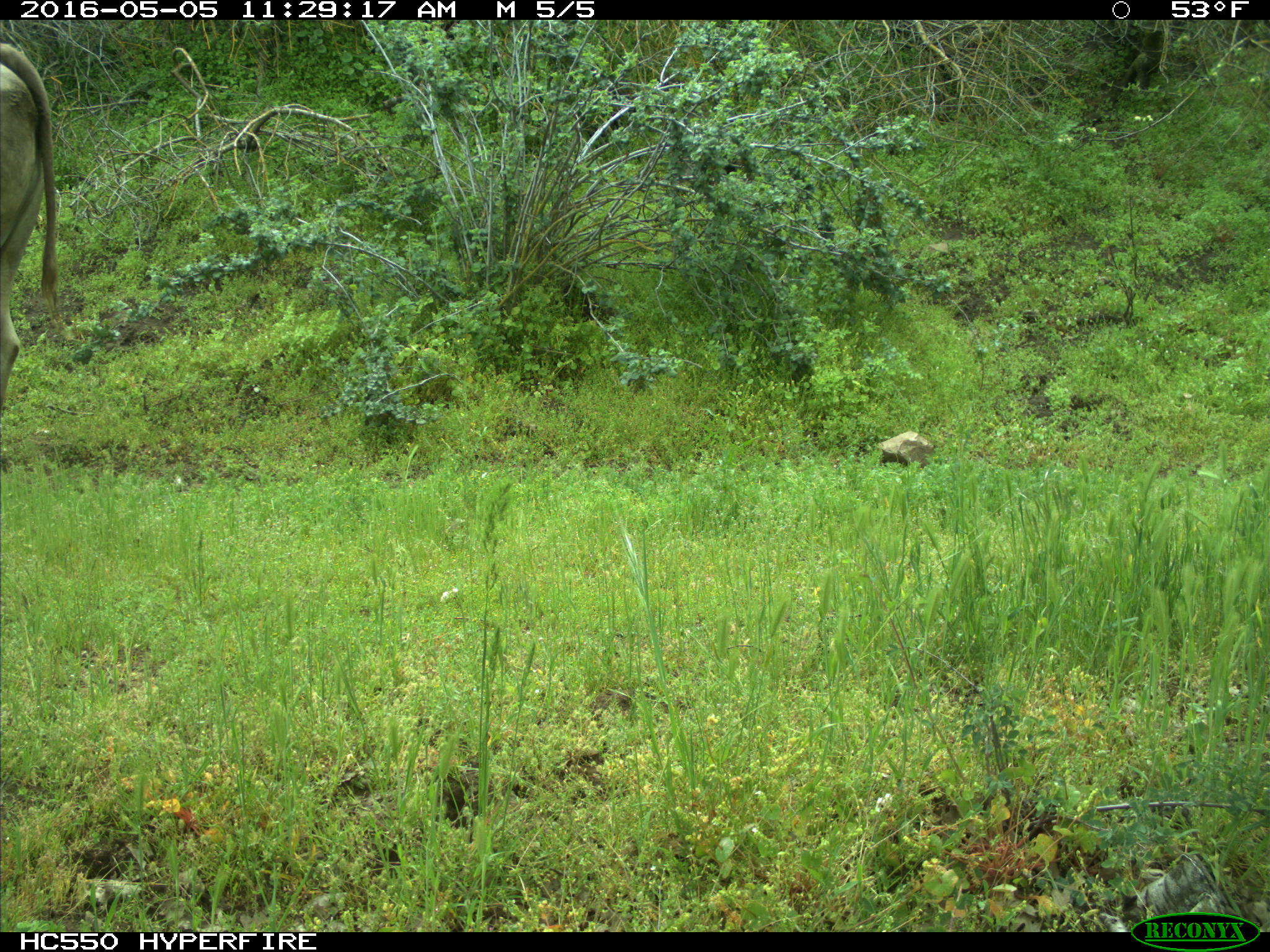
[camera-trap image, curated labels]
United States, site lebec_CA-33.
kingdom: Animalia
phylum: Chordata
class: Mammalia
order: Artiodactyla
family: Bovidae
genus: Bos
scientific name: Bos taurus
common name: domestic cow